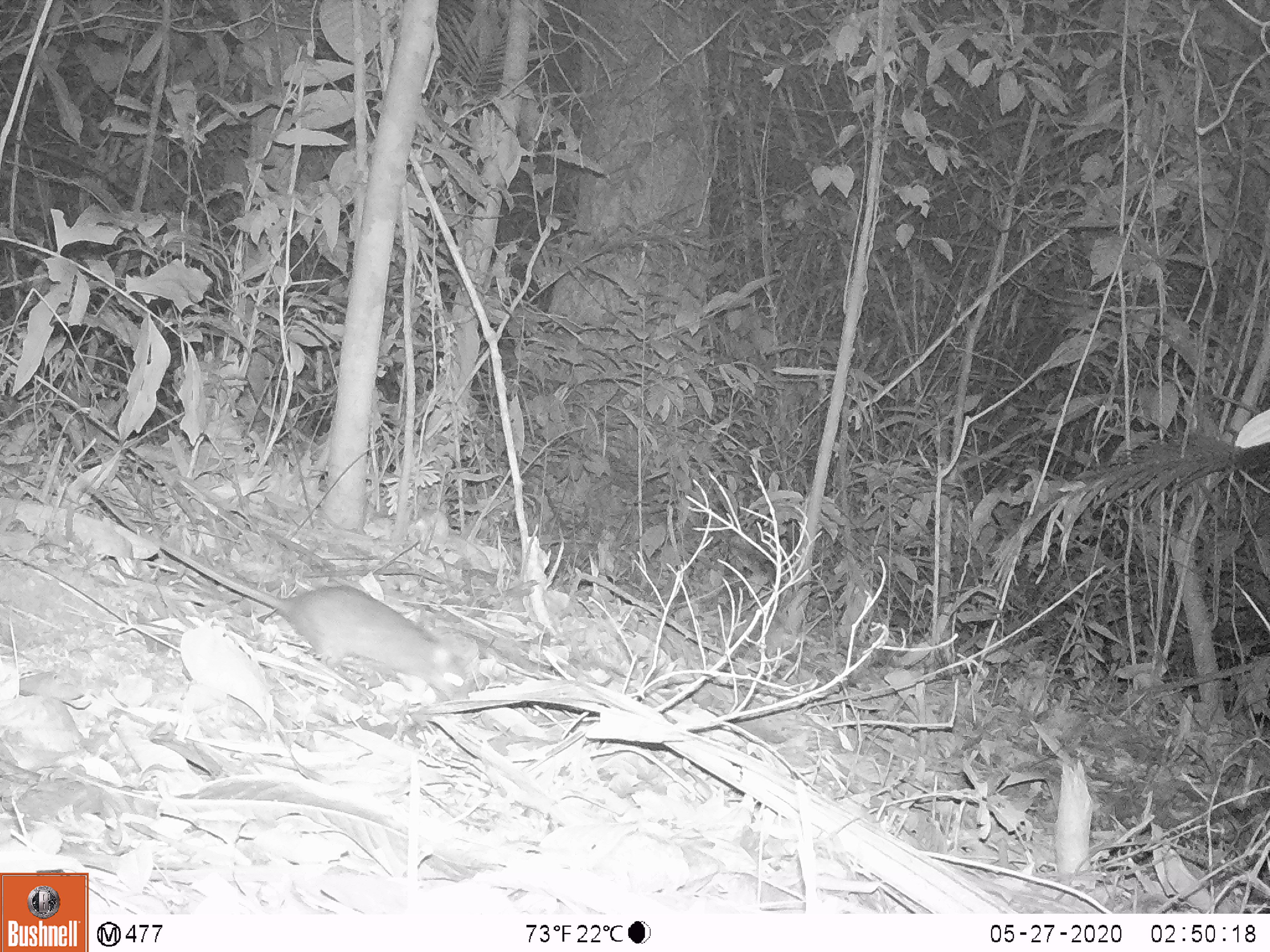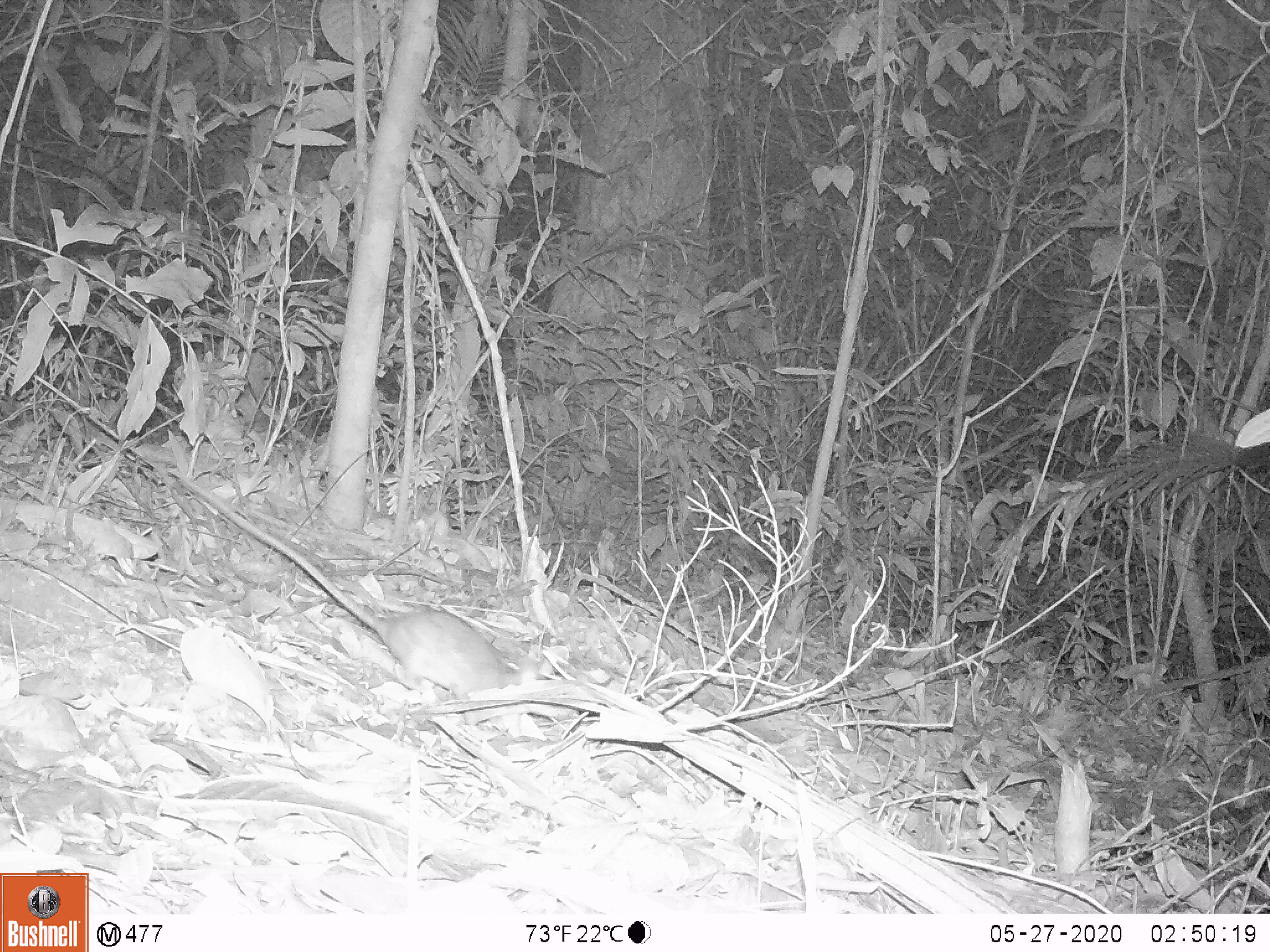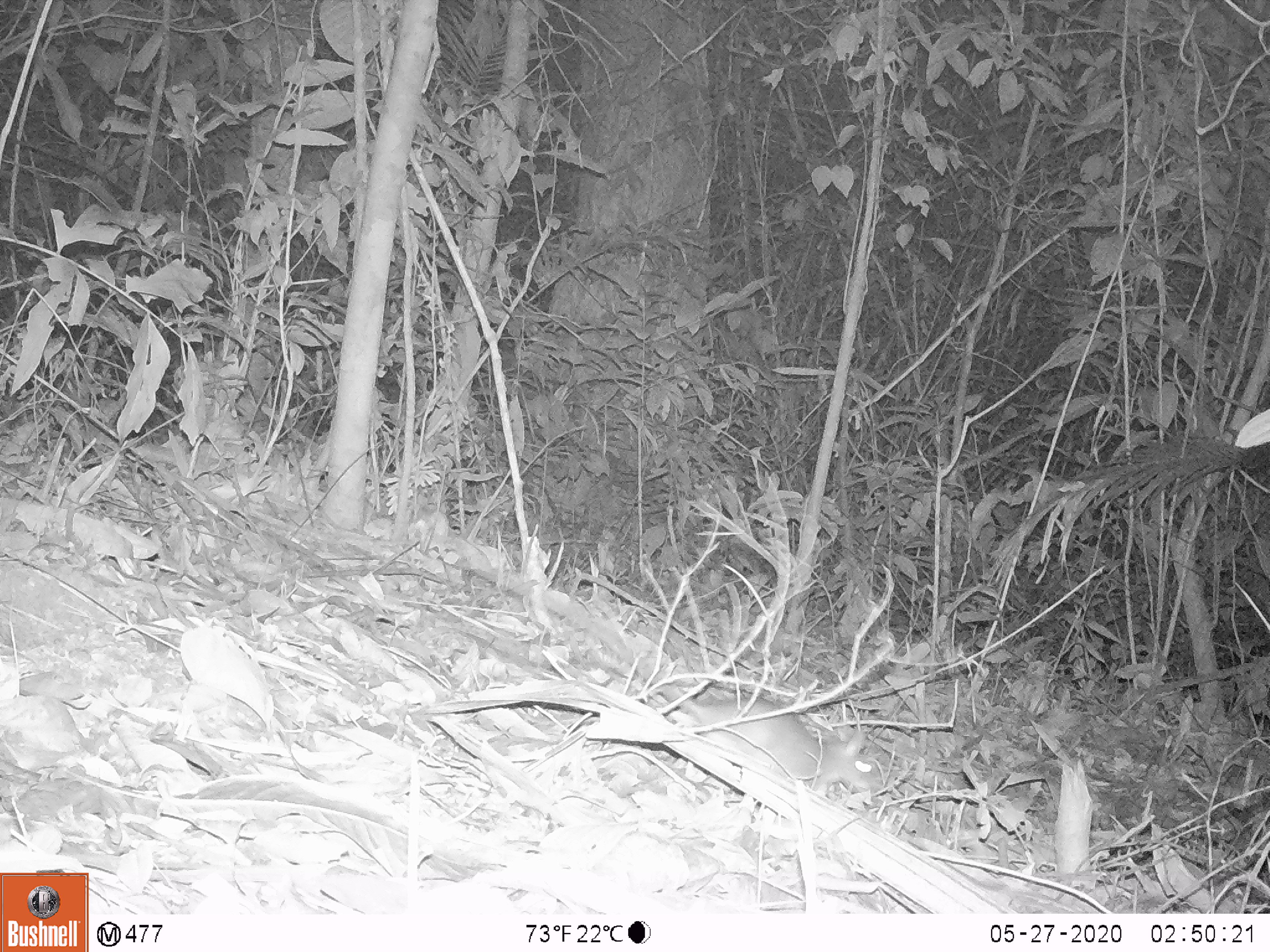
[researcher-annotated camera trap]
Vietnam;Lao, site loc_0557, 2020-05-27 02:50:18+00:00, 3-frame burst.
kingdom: Animalia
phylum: Chordata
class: Mammalia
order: Rodentia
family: Muridae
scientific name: Muridae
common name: old-world mice and rats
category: unidentified murid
Unidentified murid (old-world mice and rats) (Muridae). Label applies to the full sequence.